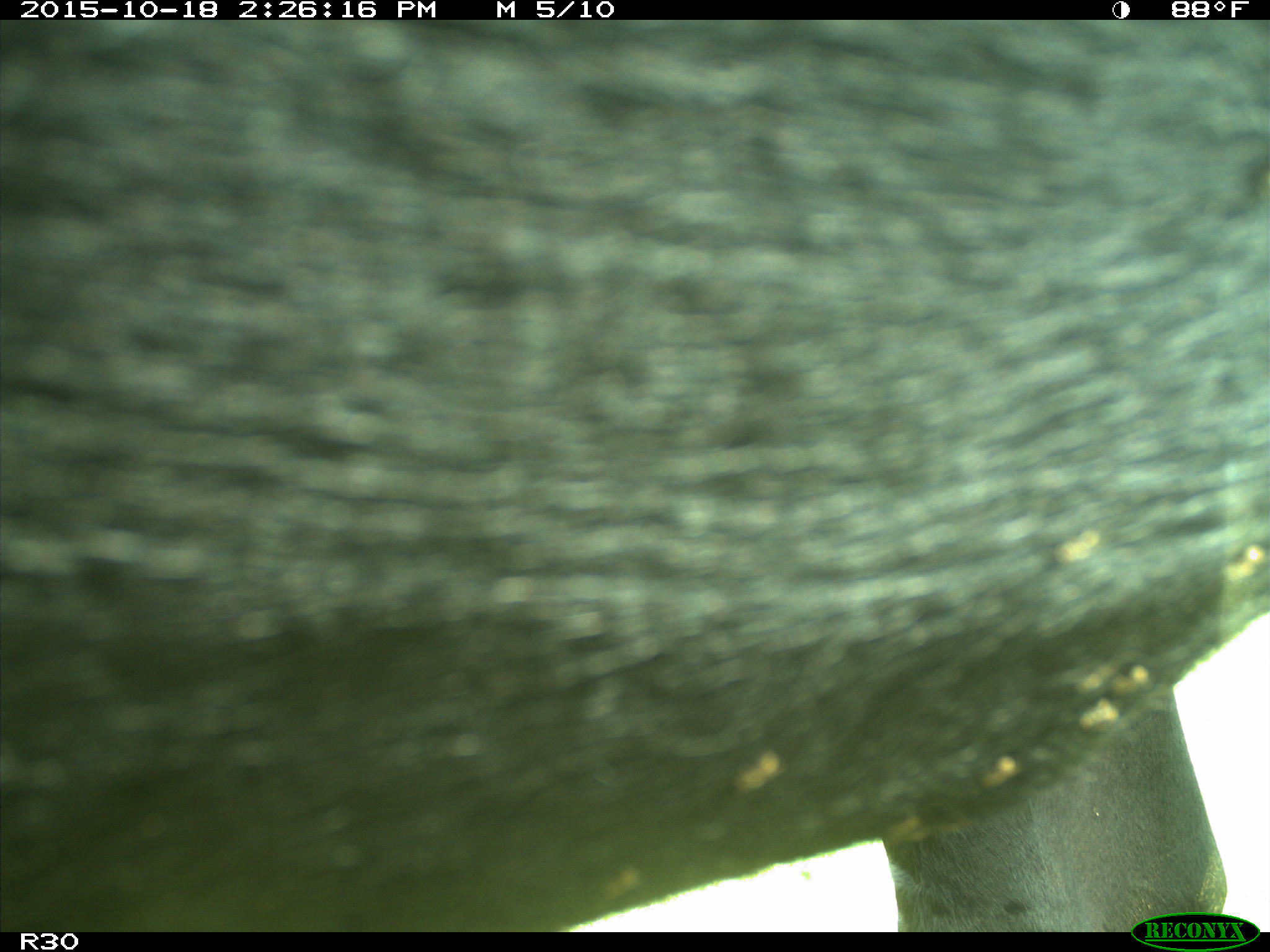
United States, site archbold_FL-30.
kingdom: Animalia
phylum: Chordata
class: Mammalia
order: Artiodactyla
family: Bovidae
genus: Bos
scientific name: Bos taurus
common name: domestic cow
Bos taurus (domestic cow).